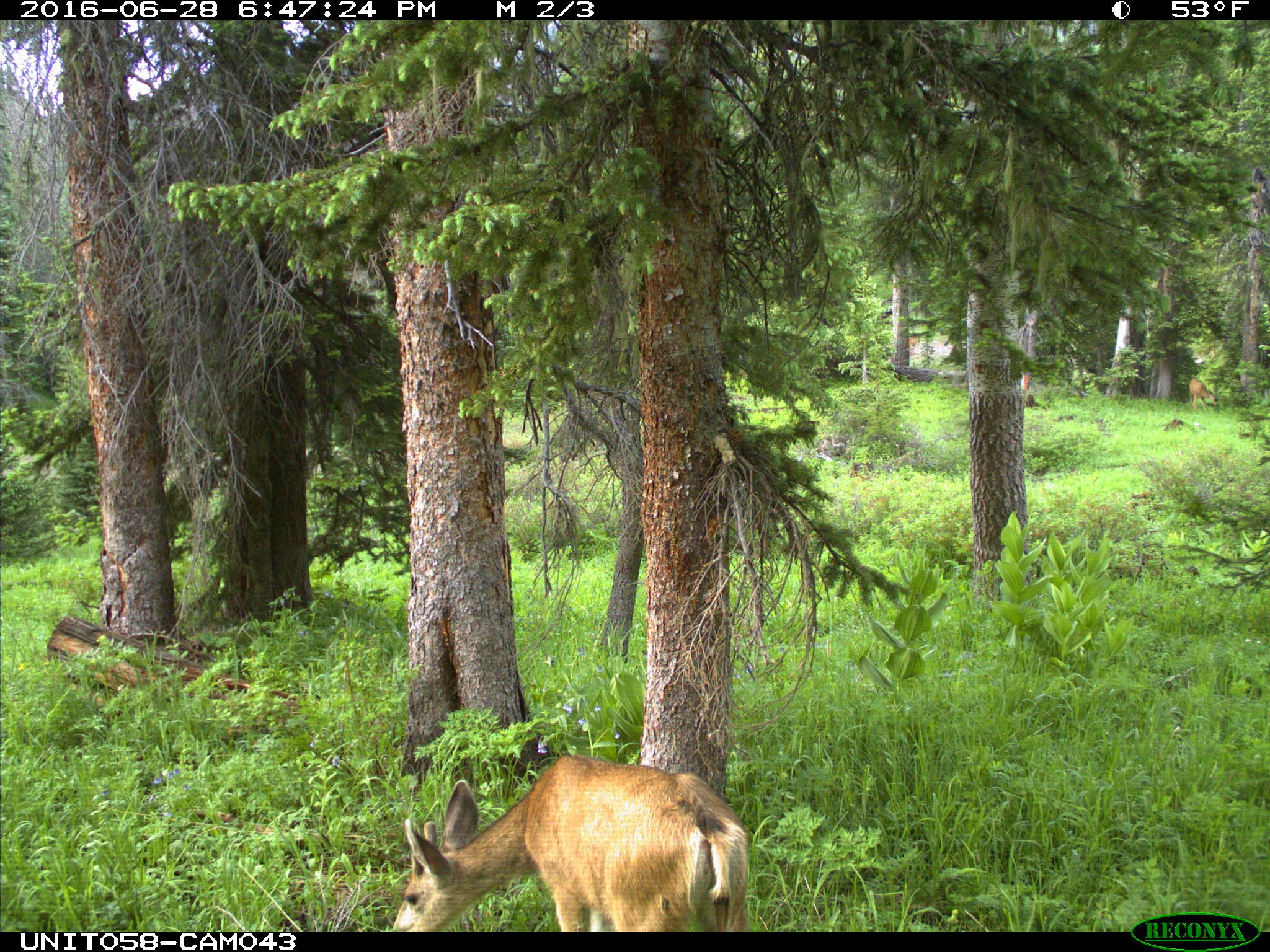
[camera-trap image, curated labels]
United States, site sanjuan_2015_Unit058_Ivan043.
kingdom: Animalia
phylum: Chordata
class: Mammalia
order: Artiodactyla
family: Cervidae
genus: Odocoileus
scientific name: Odocoileus hemionus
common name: mule deer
Odocoileus hemionus (mule deer).